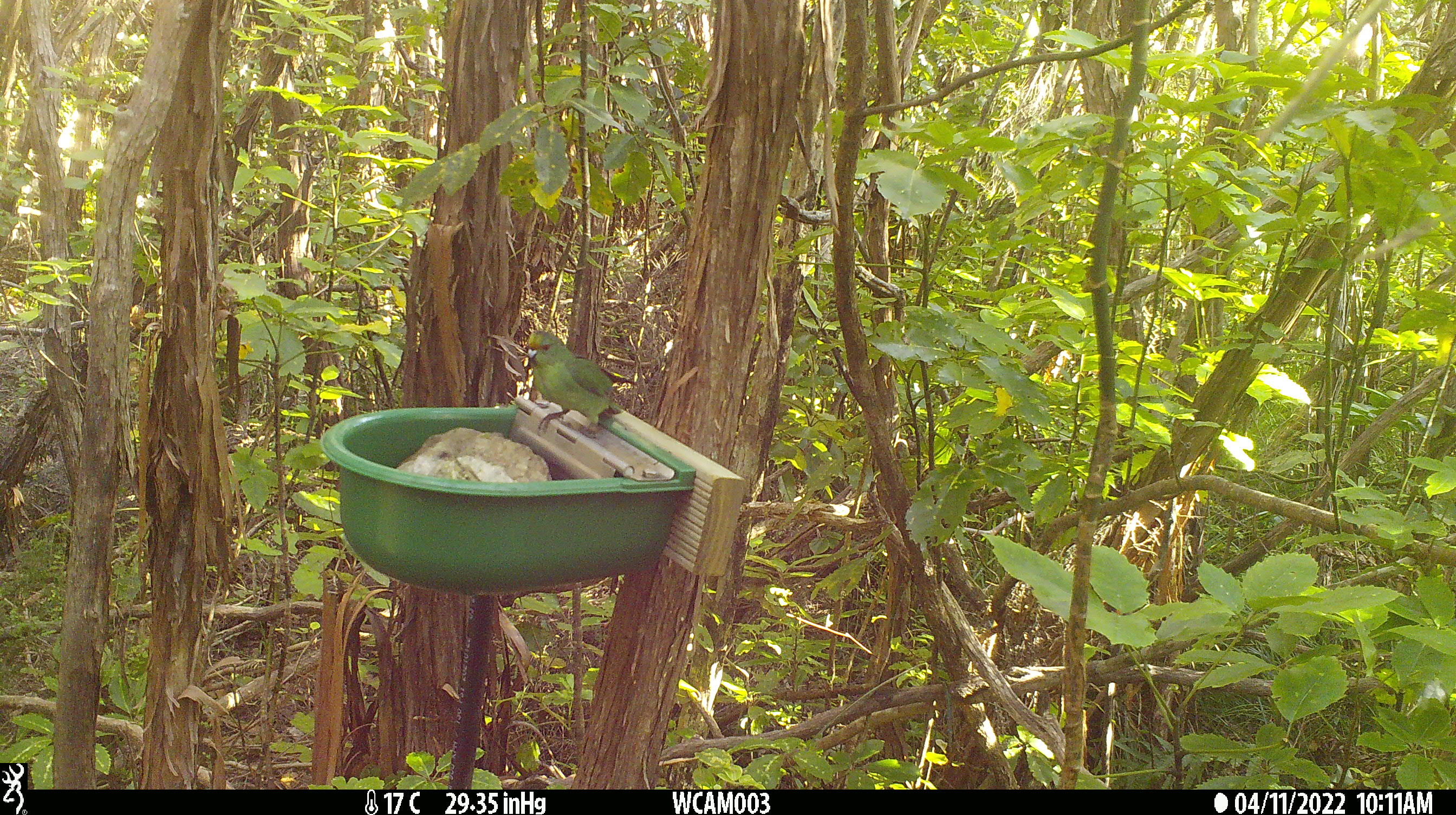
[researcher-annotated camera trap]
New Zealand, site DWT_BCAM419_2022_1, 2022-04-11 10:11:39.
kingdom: Animalia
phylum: Chordata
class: Aves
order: Psittaciformes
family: Psittaculidae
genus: Cyanoramphus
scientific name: Cyanoramphus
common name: parakeet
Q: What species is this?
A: Parakeet (Cyanoramphus).